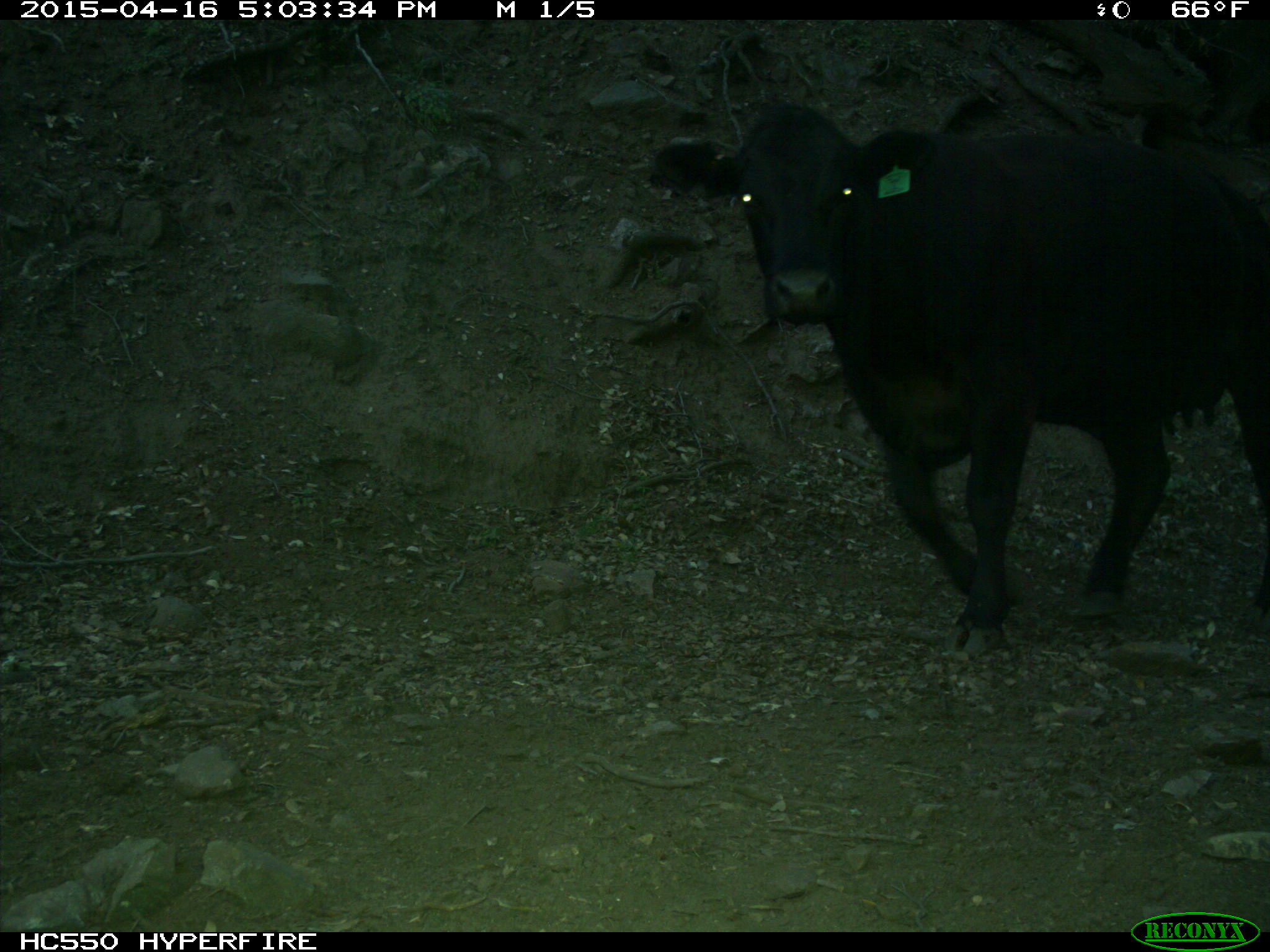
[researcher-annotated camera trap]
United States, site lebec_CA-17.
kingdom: Animalia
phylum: Chordata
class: Mammalia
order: Artiodactyla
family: Bovidae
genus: Bos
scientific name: Bos taurus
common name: domestic cow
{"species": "Bos taurus (domestic cow)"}